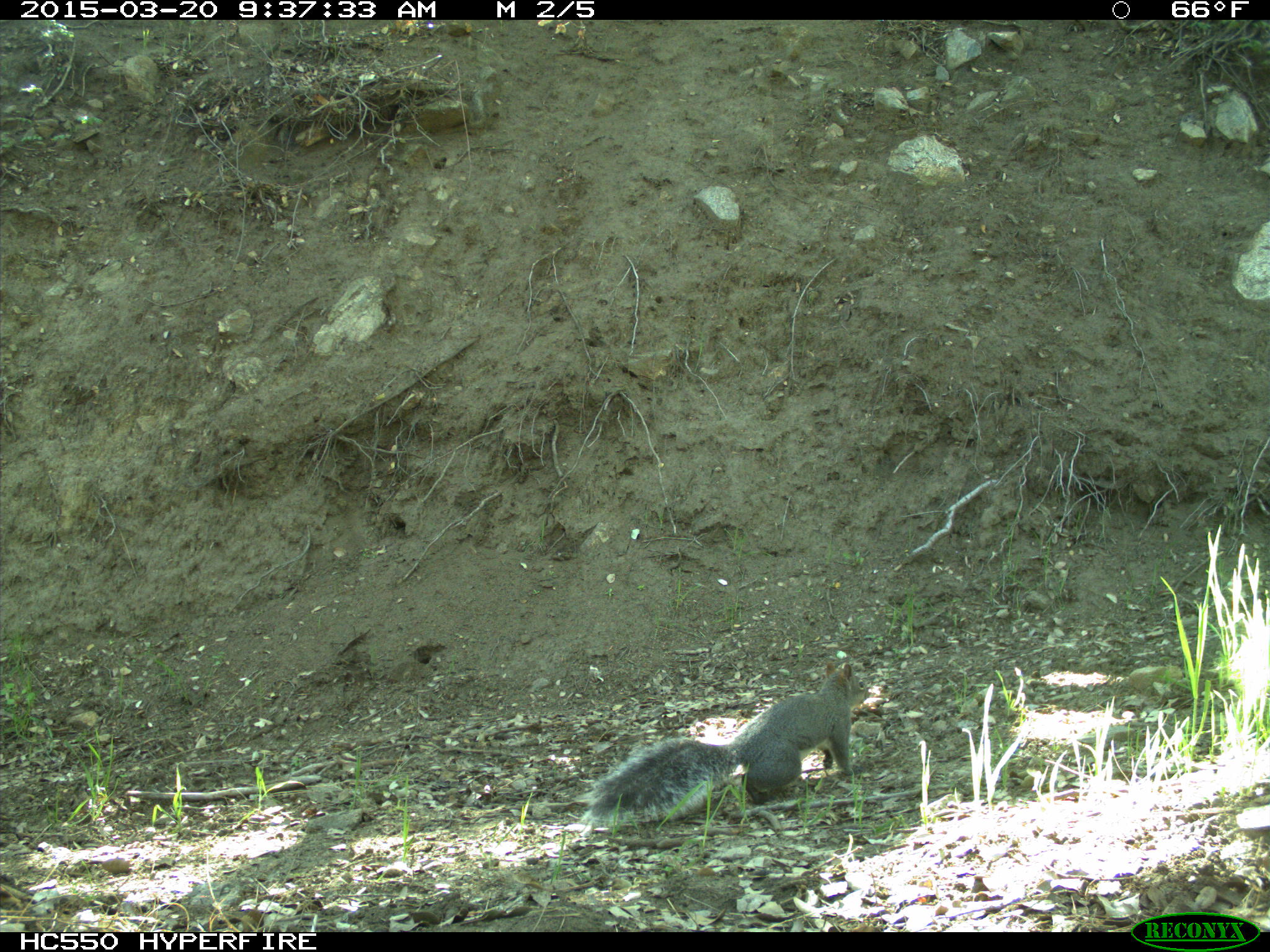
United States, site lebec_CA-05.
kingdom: Animalia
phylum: Chordata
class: Mammalia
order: Rodentia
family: Sciuridae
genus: Sciurus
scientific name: Sciurus carolinensis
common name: eastern gray squirrel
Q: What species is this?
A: Sciurus carolinensis (eastern gray squirrel).